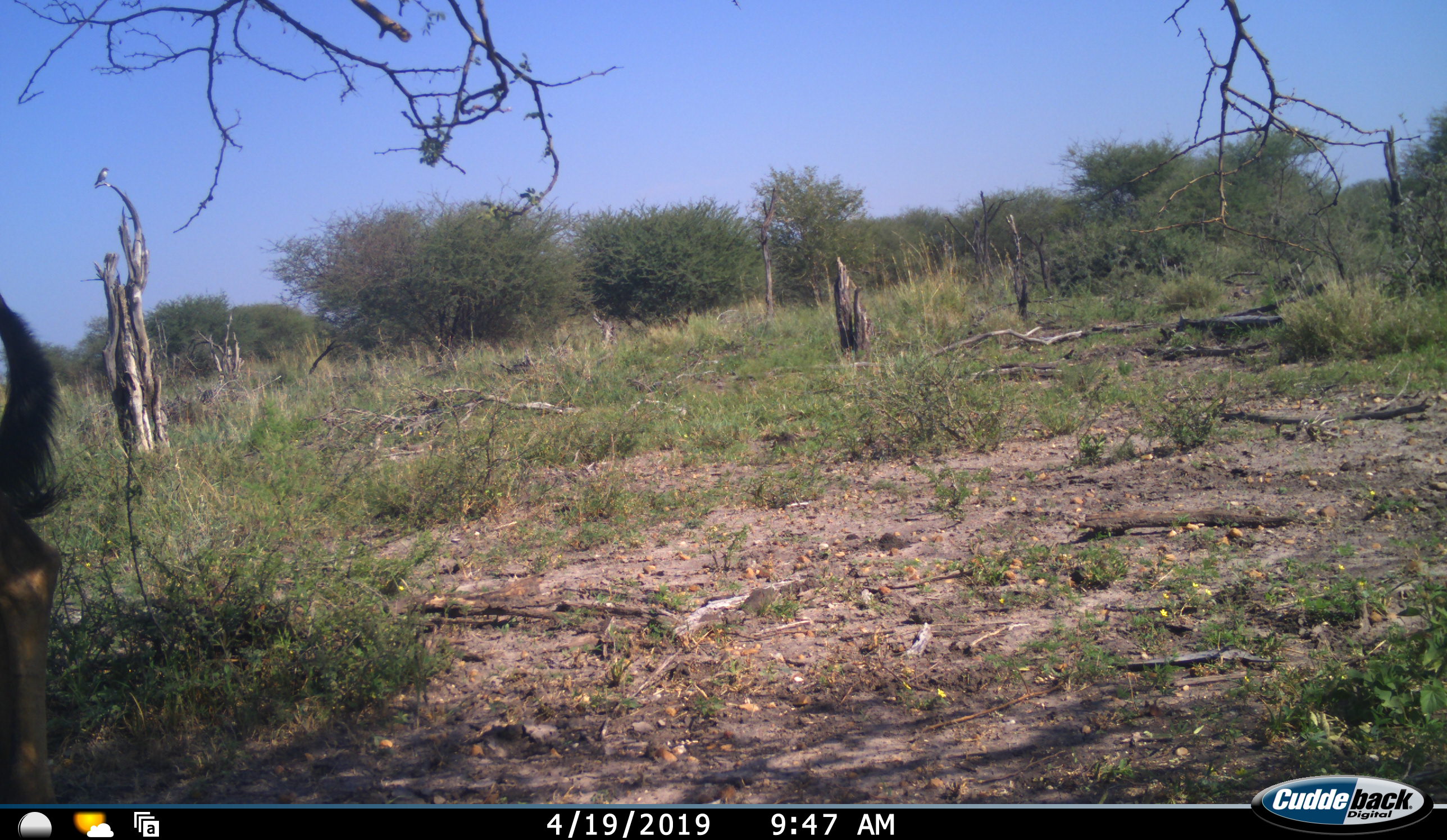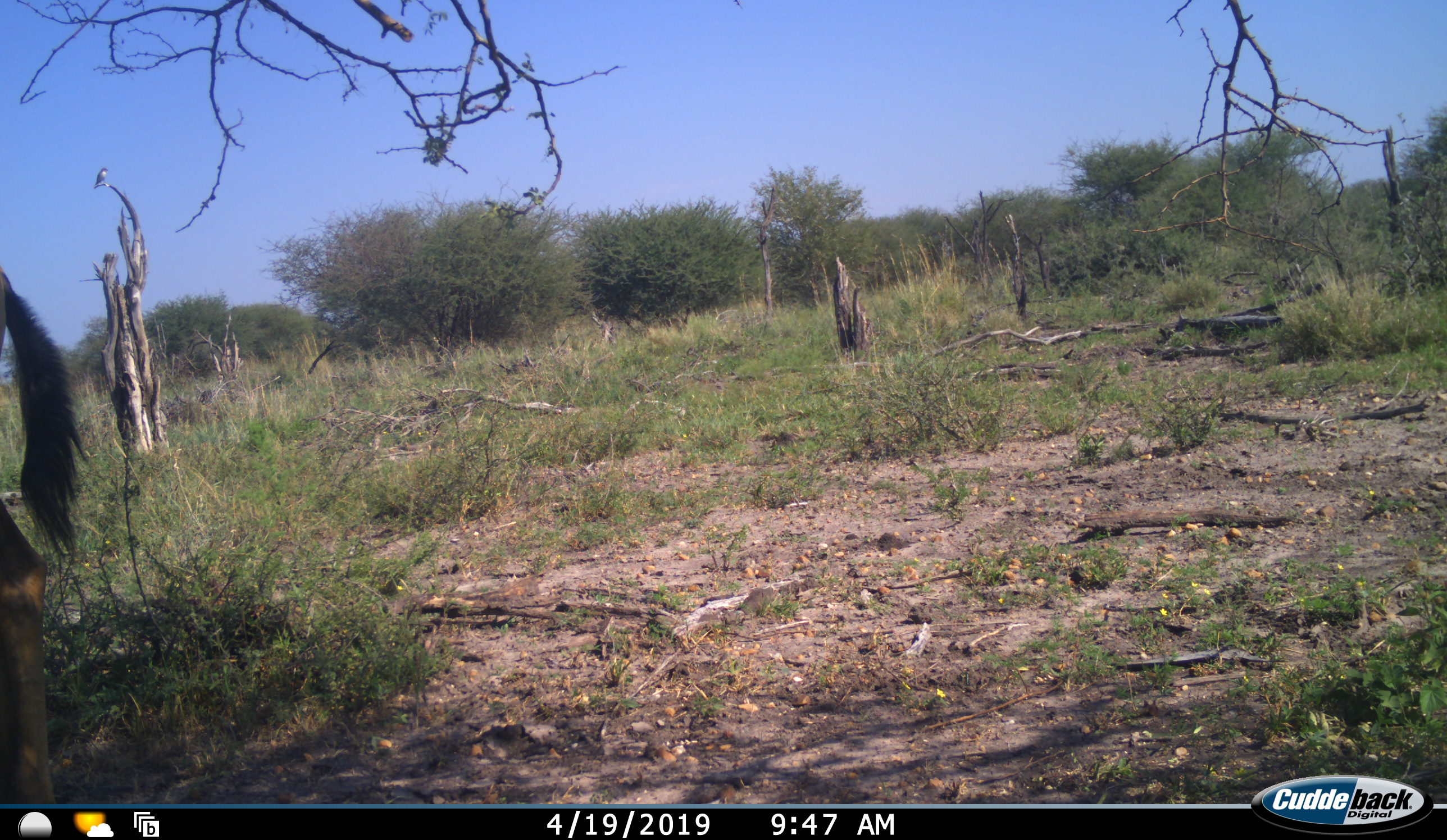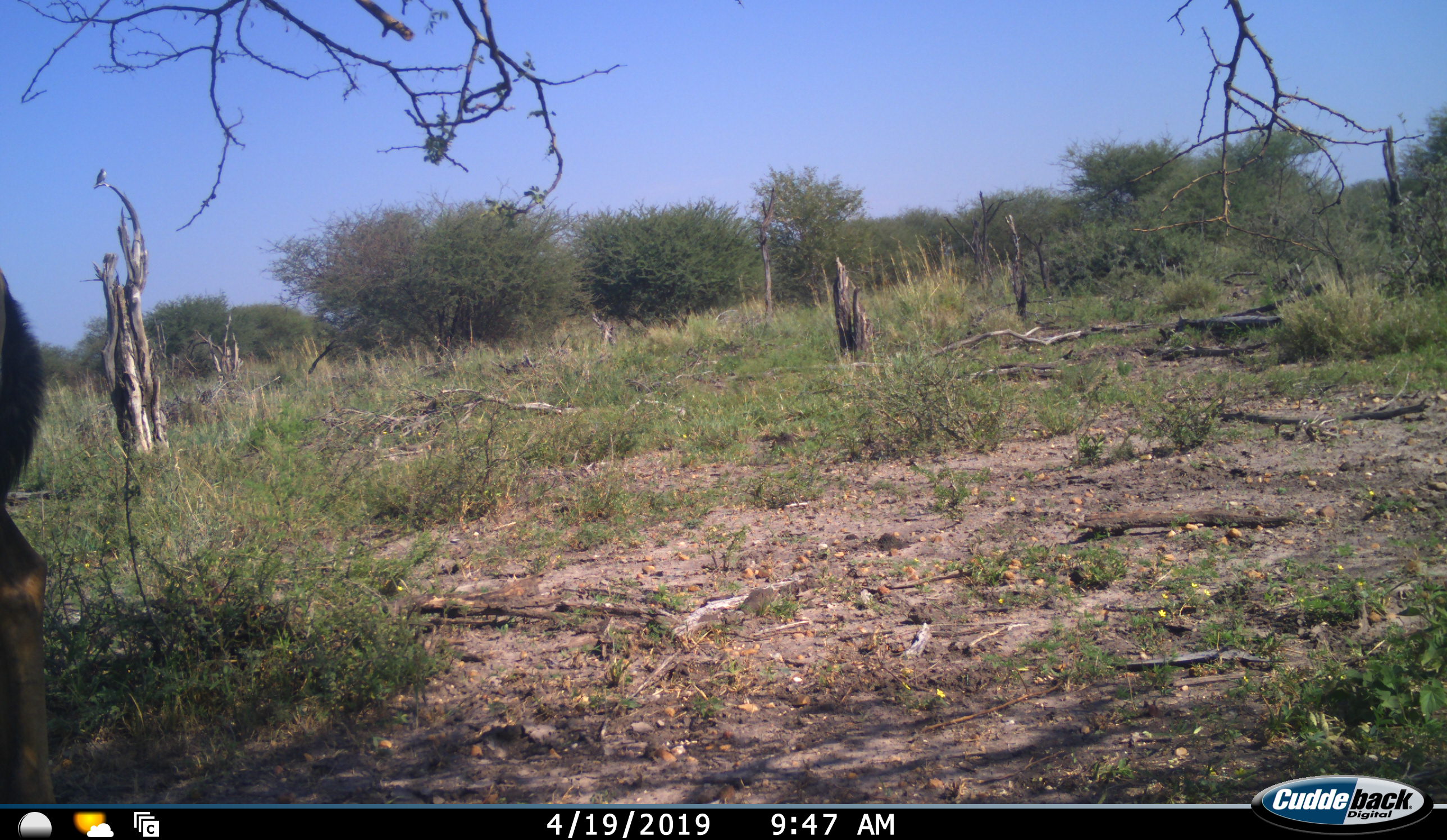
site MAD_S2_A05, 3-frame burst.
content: unidentified animal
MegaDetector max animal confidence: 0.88